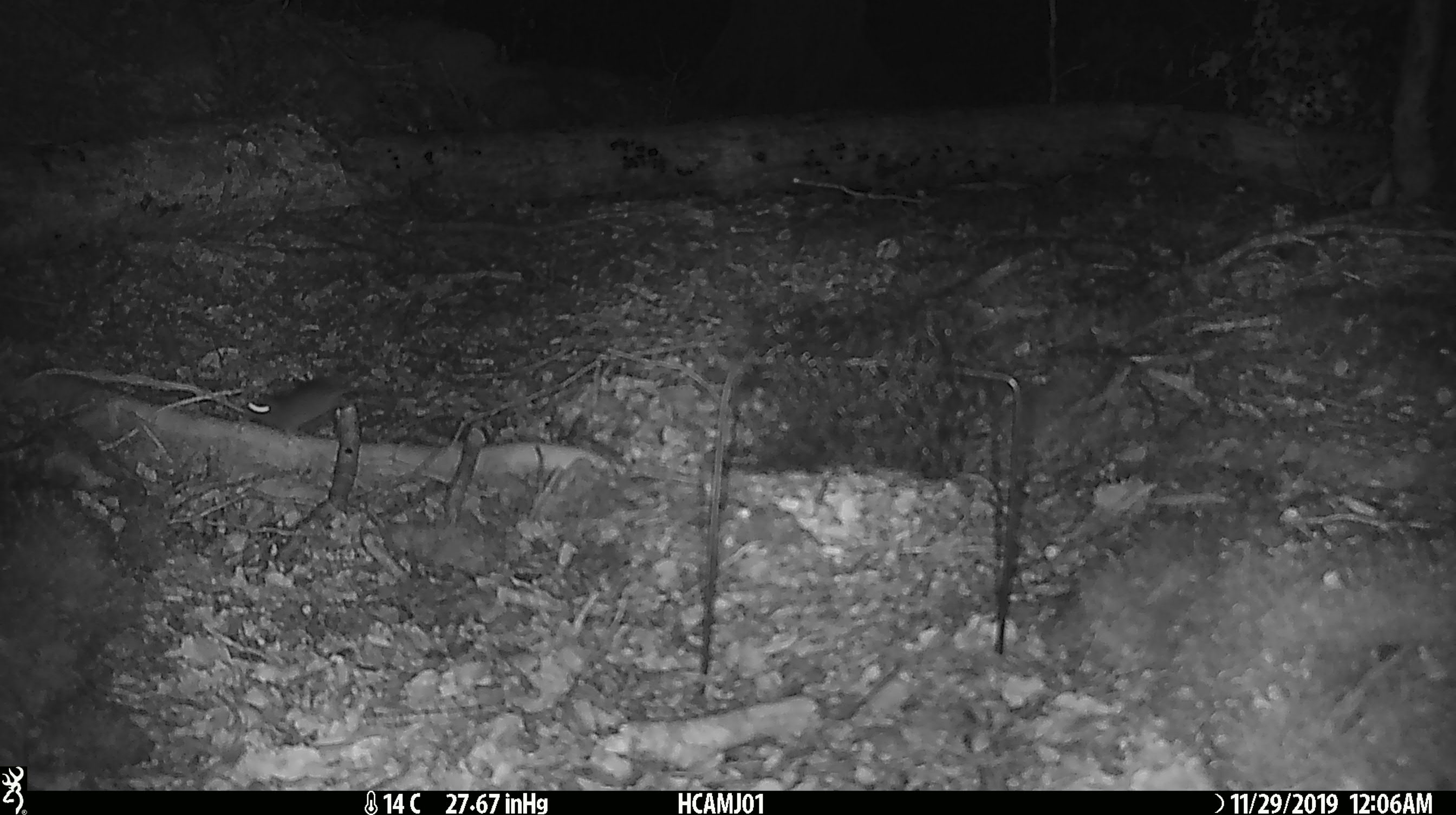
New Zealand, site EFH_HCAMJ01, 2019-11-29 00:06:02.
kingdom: Animalia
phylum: Chordata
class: Mammalia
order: Rodentia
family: Muridae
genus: Mus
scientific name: Mus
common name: mouse